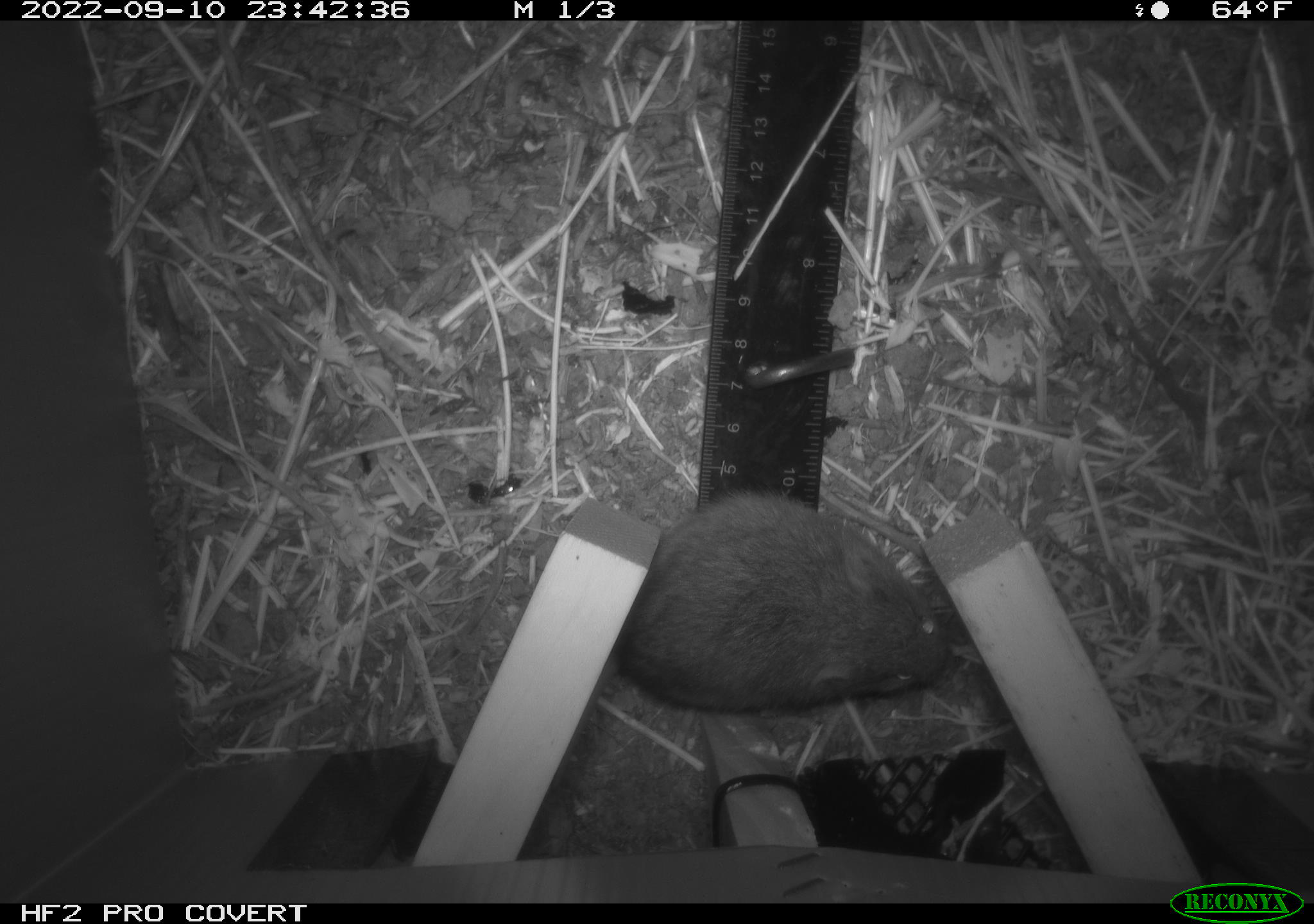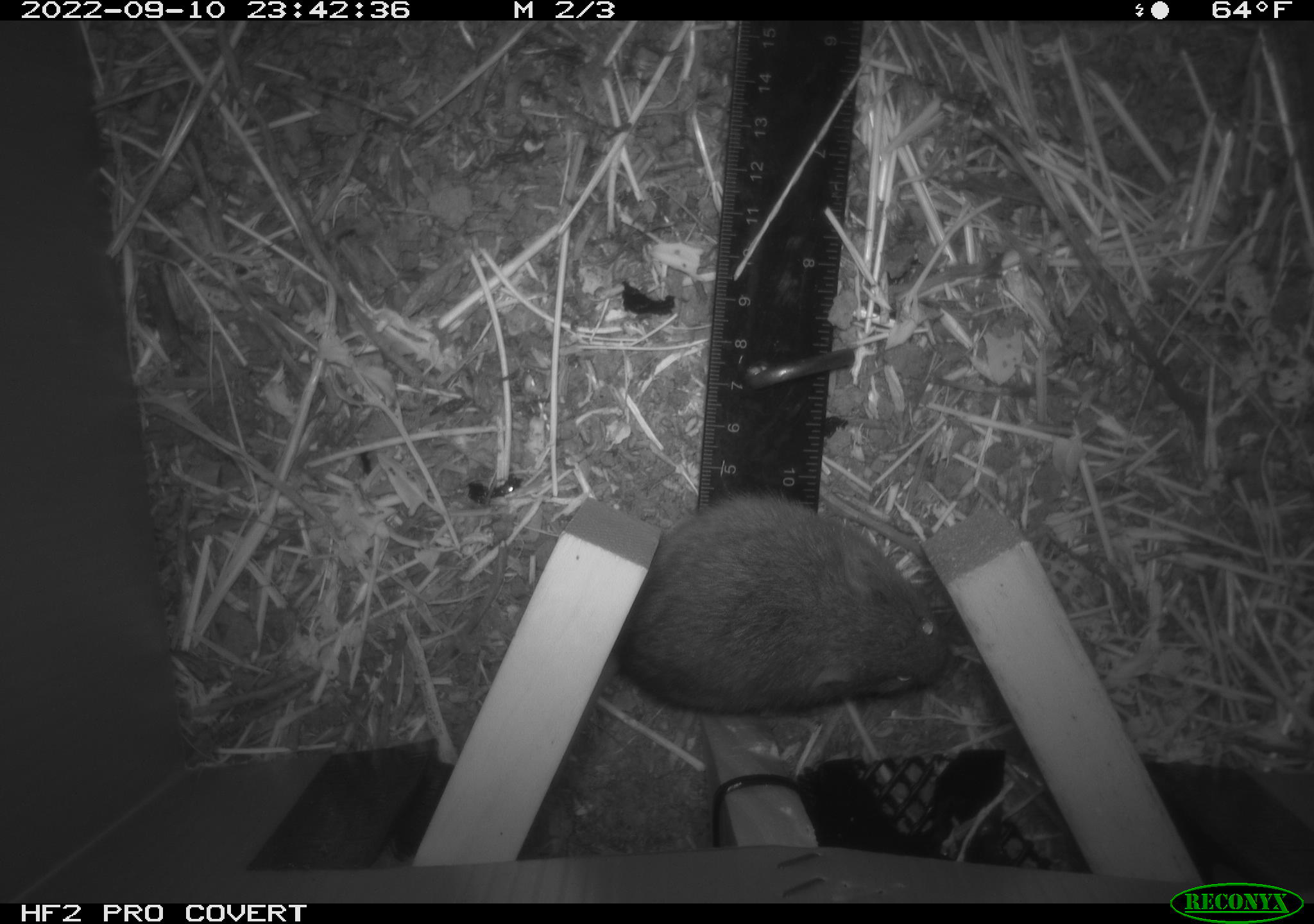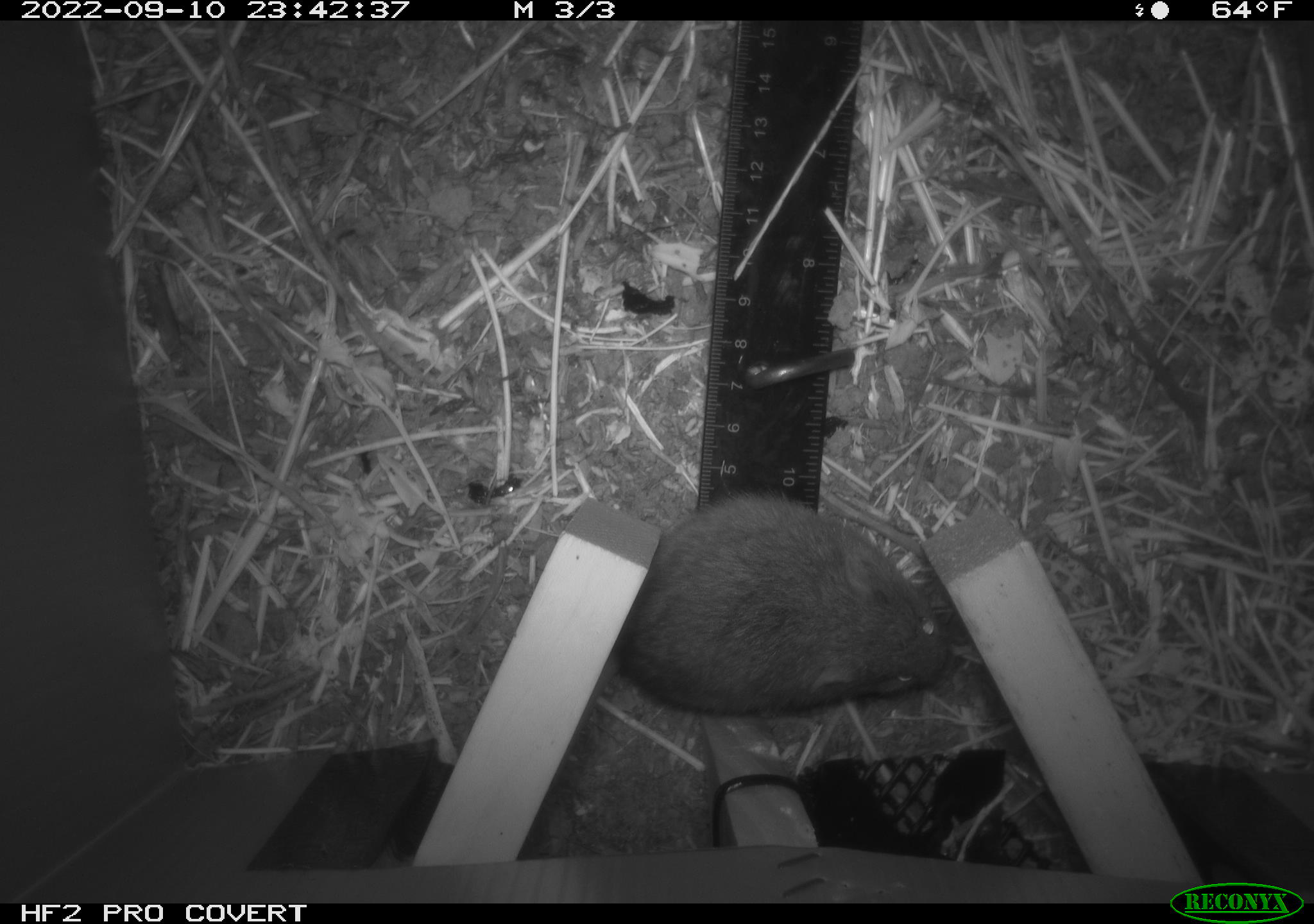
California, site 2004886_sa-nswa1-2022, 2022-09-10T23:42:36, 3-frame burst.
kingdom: Animalia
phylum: Chordata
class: Mammalia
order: Rodentia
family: Cricetidae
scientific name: Cricetidae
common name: hamsters, voles, lemmings, and allies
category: cricetidae family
Cricetidae family (hamsters, voles, lemmings, and allies) (Cricetidae).